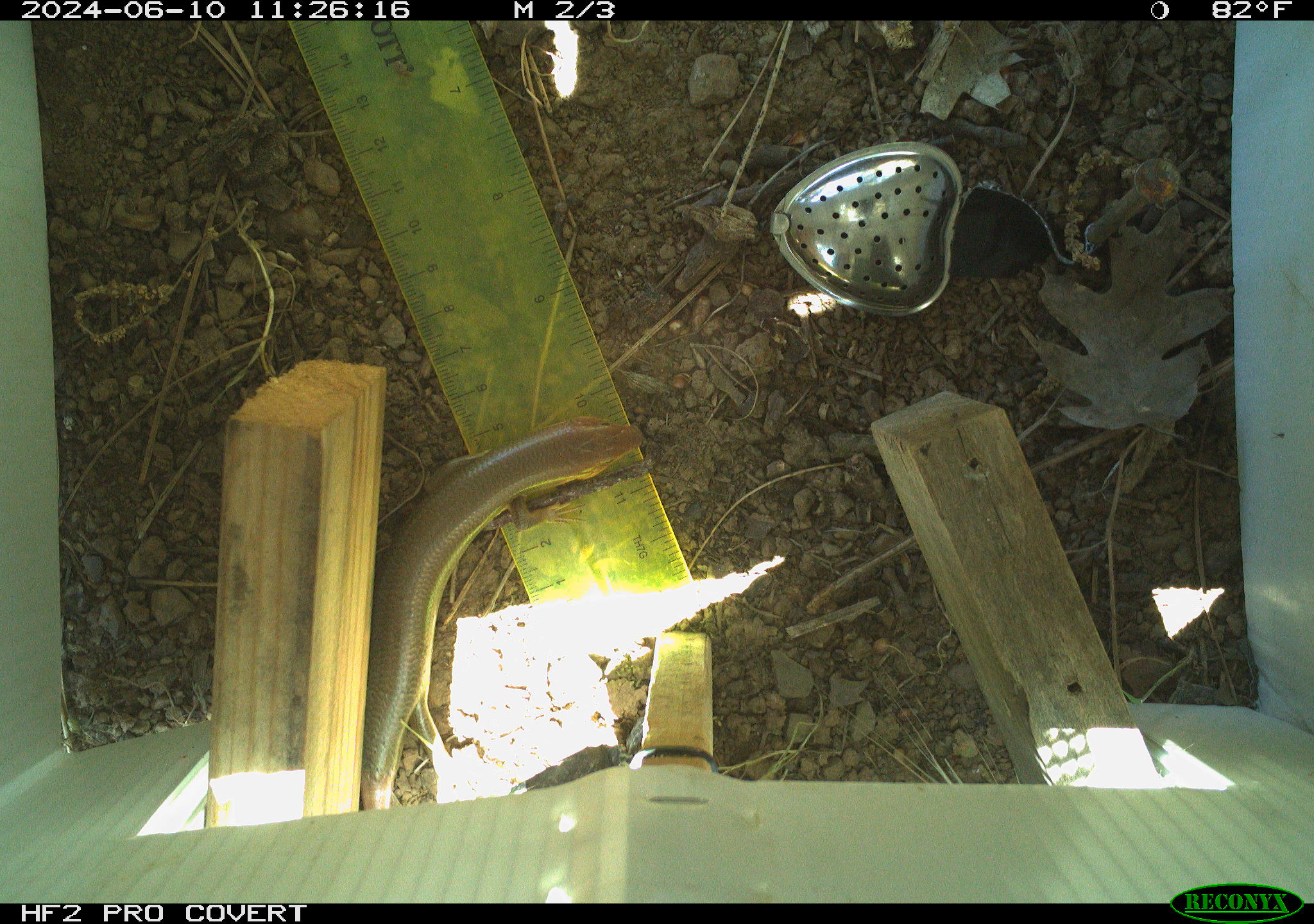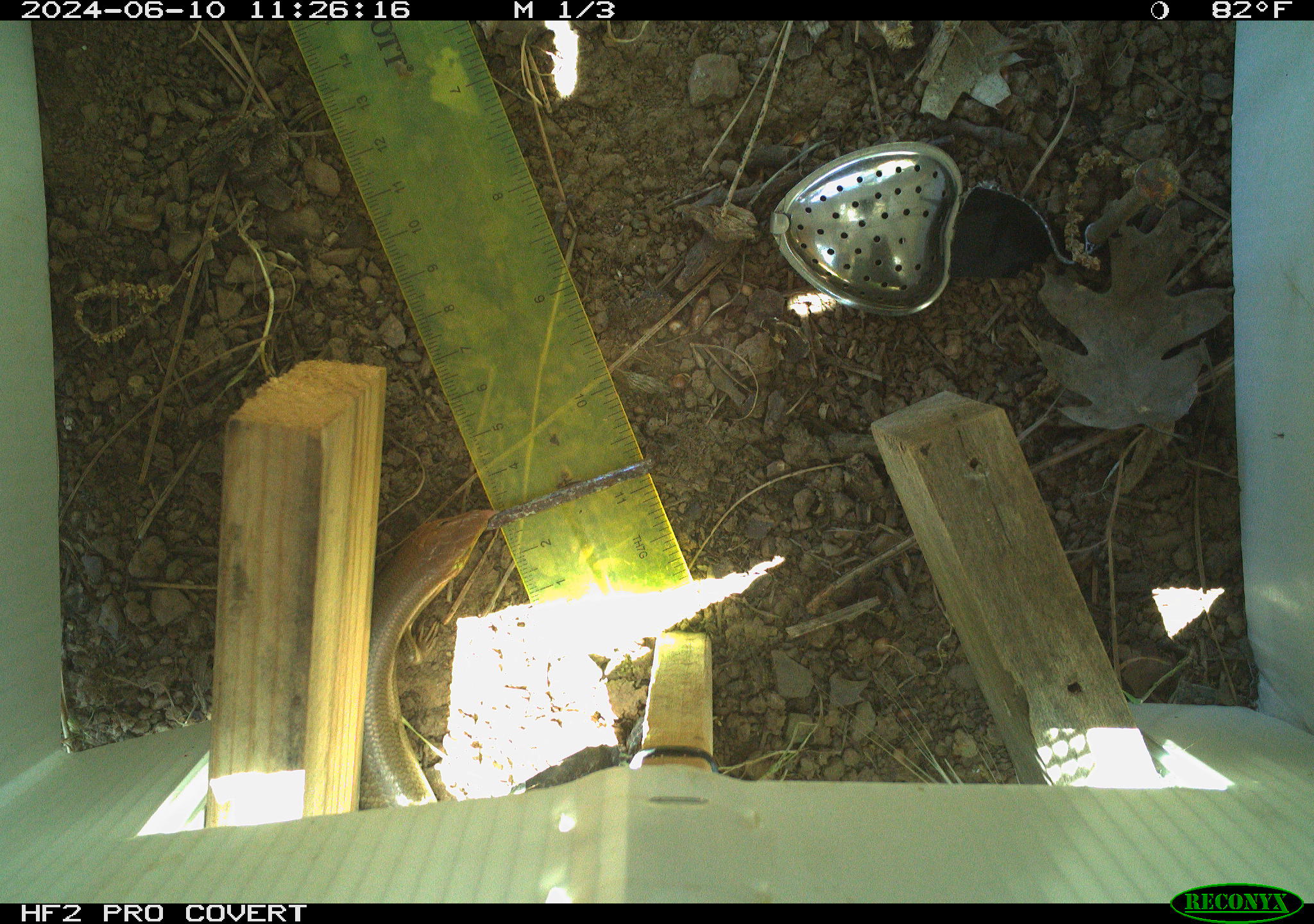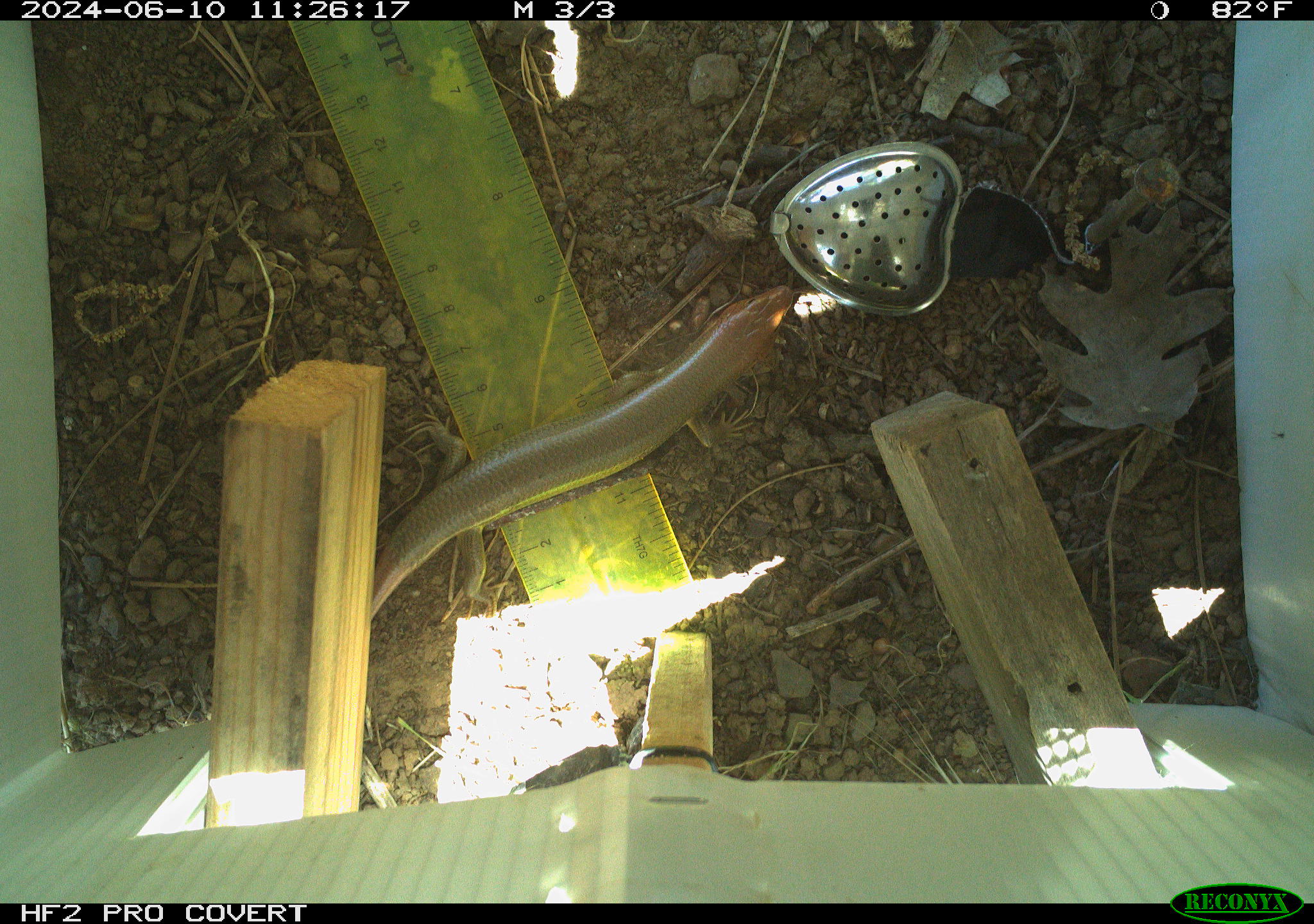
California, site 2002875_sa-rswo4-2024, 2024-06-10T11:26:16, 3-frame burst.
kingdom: Animalia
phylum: Chordata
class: Reptilia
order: Squamata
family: Scincidae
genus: Plestiodon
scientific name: Plestiodon gilberti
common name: gilbert's skink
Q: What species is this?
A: Gilbert's skink (Plestiodon gilberti).